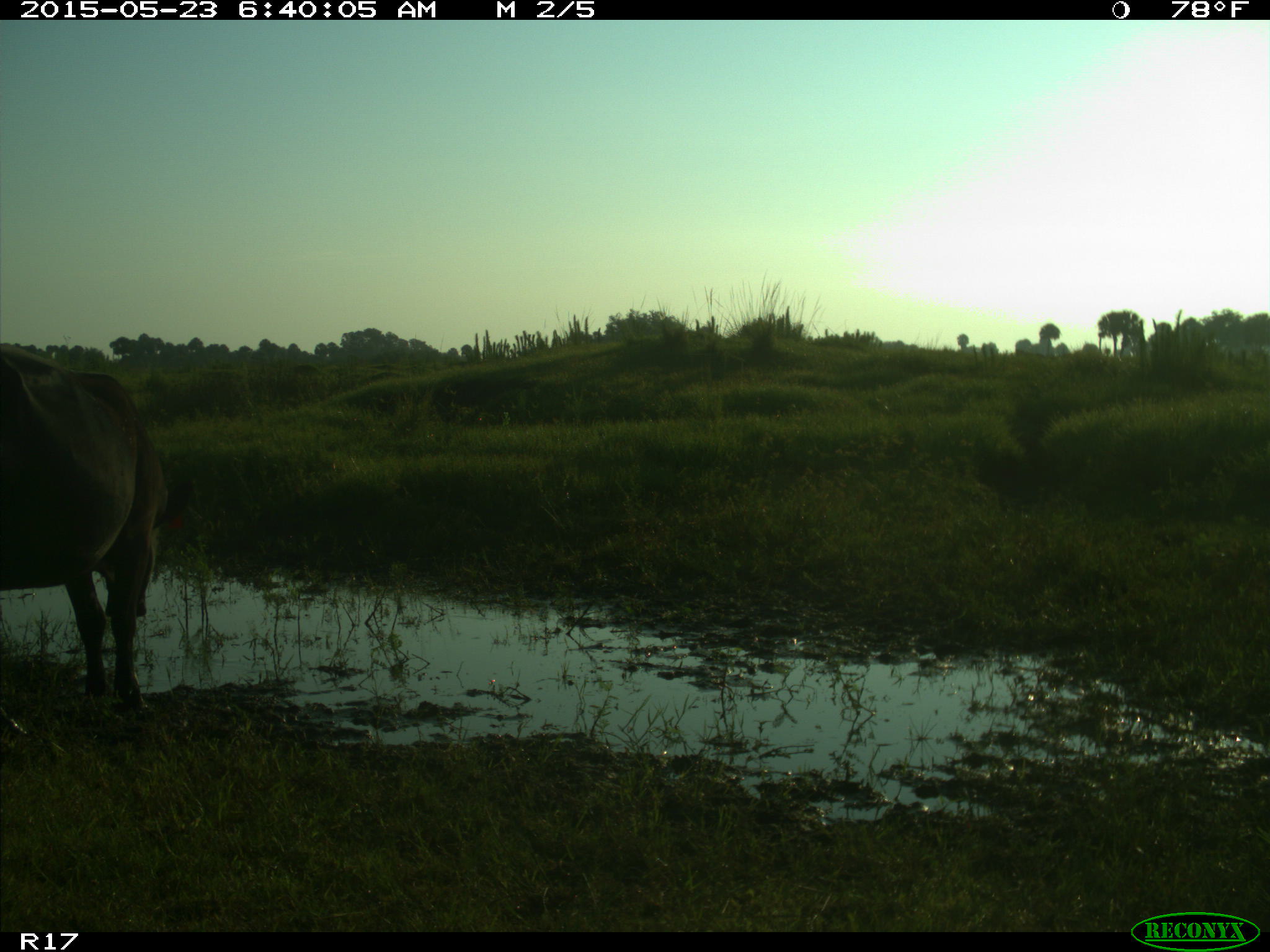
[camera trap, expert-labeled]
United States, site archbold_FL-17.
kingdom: Animalia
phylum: Chordata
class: Mammalia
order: Artiodactyla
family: Bovidae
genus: Bos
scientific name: Bos taurus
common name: domestic cow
Bos taurus (domestic cow).